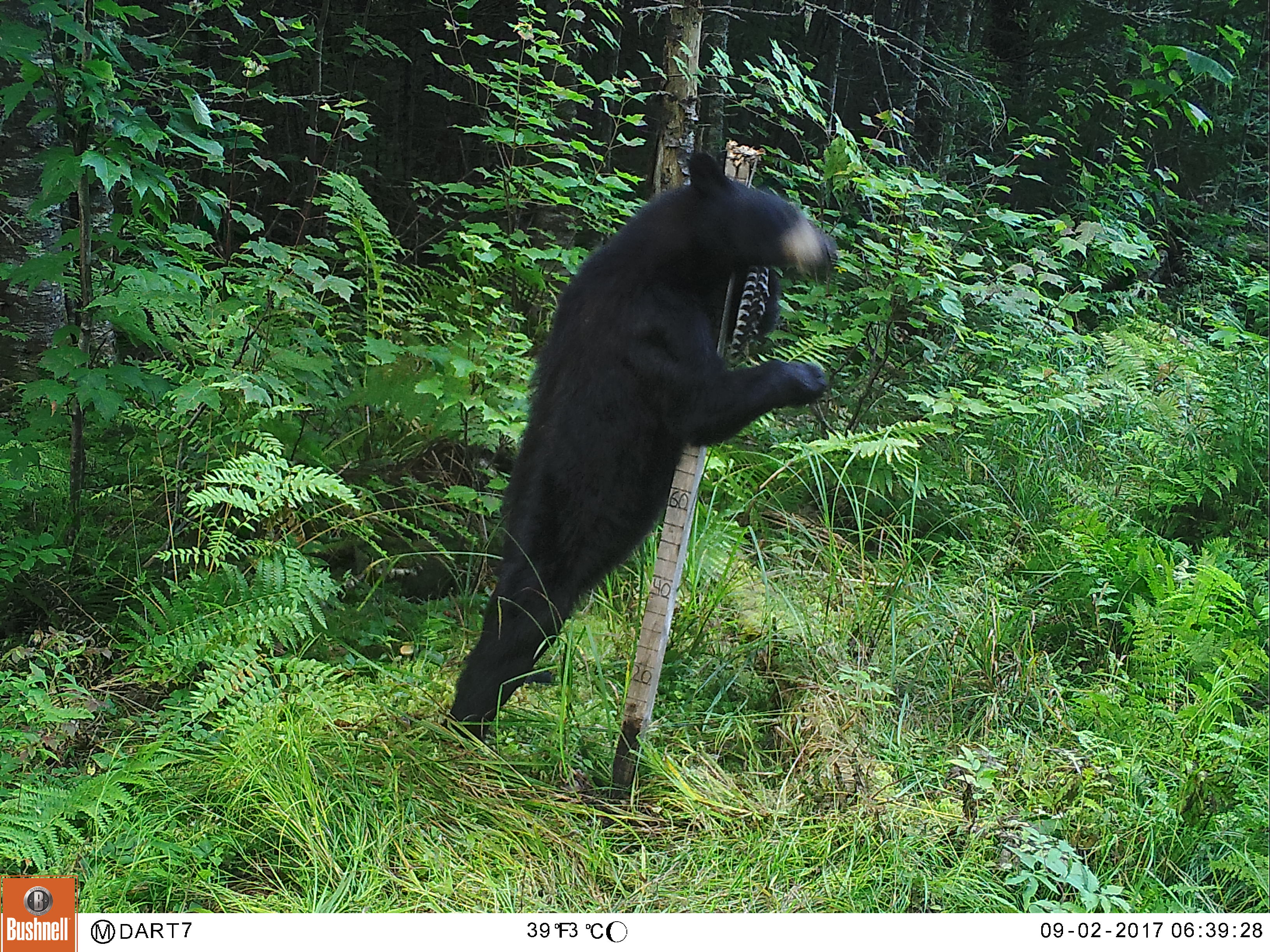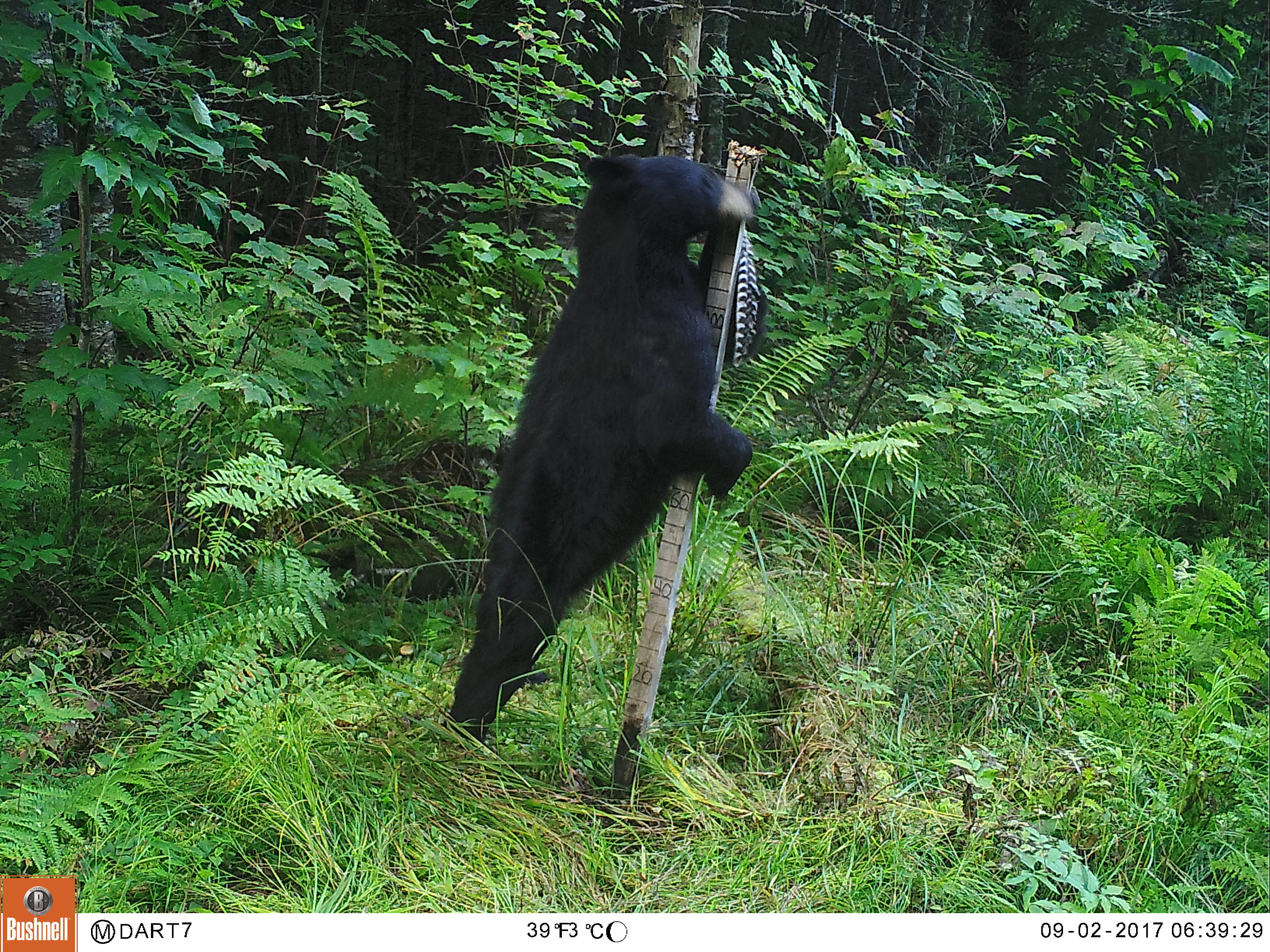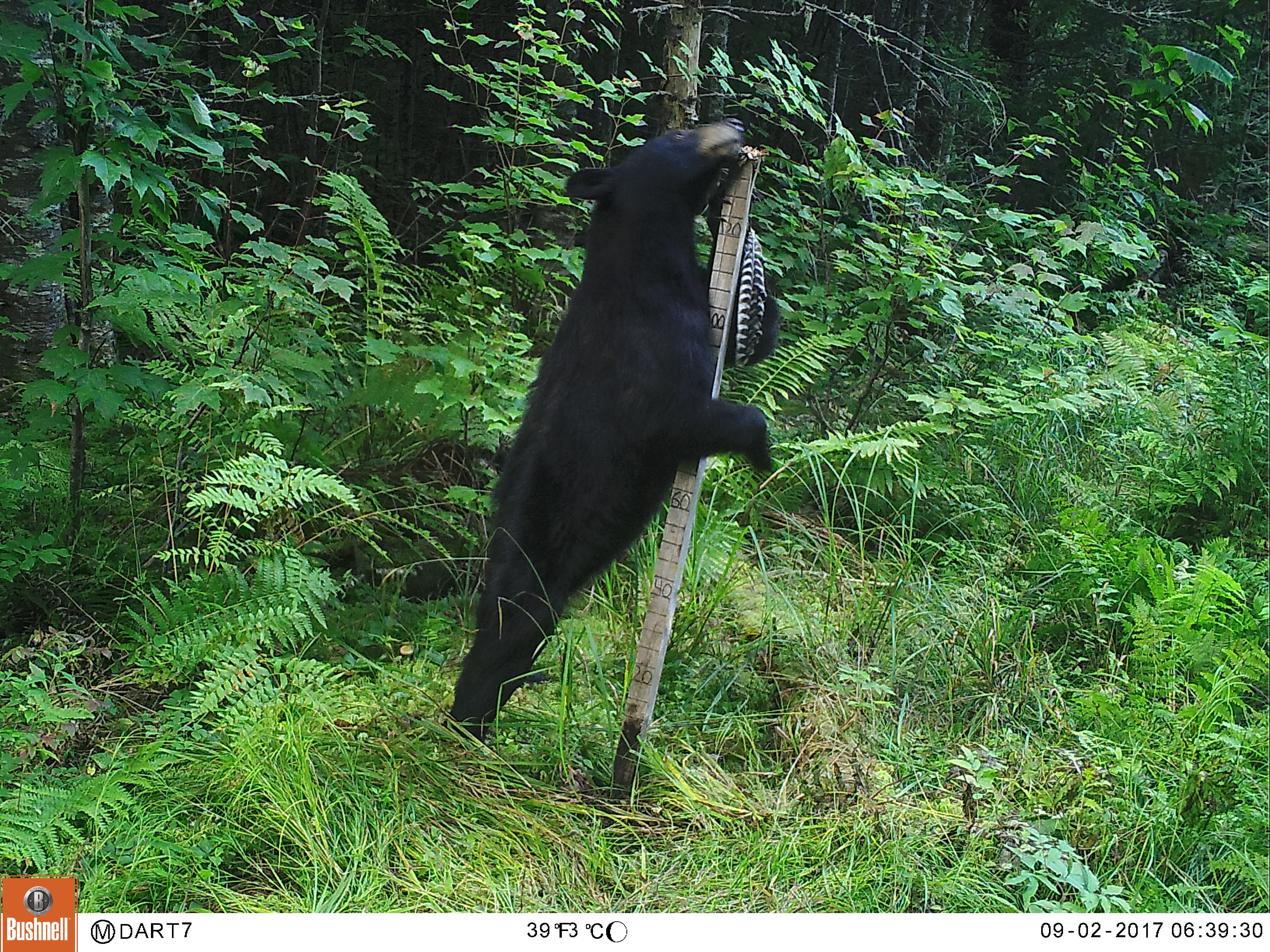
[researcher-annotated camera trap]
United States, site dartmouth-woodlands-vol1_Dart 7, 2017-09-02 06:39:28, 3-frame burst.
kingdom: Animalia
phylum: Chordata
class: Mammalia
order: Carnivora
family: Ursidae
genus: Ursus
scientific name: Ursus americanus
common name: black bear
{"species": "black bear (Ursus americanus)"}